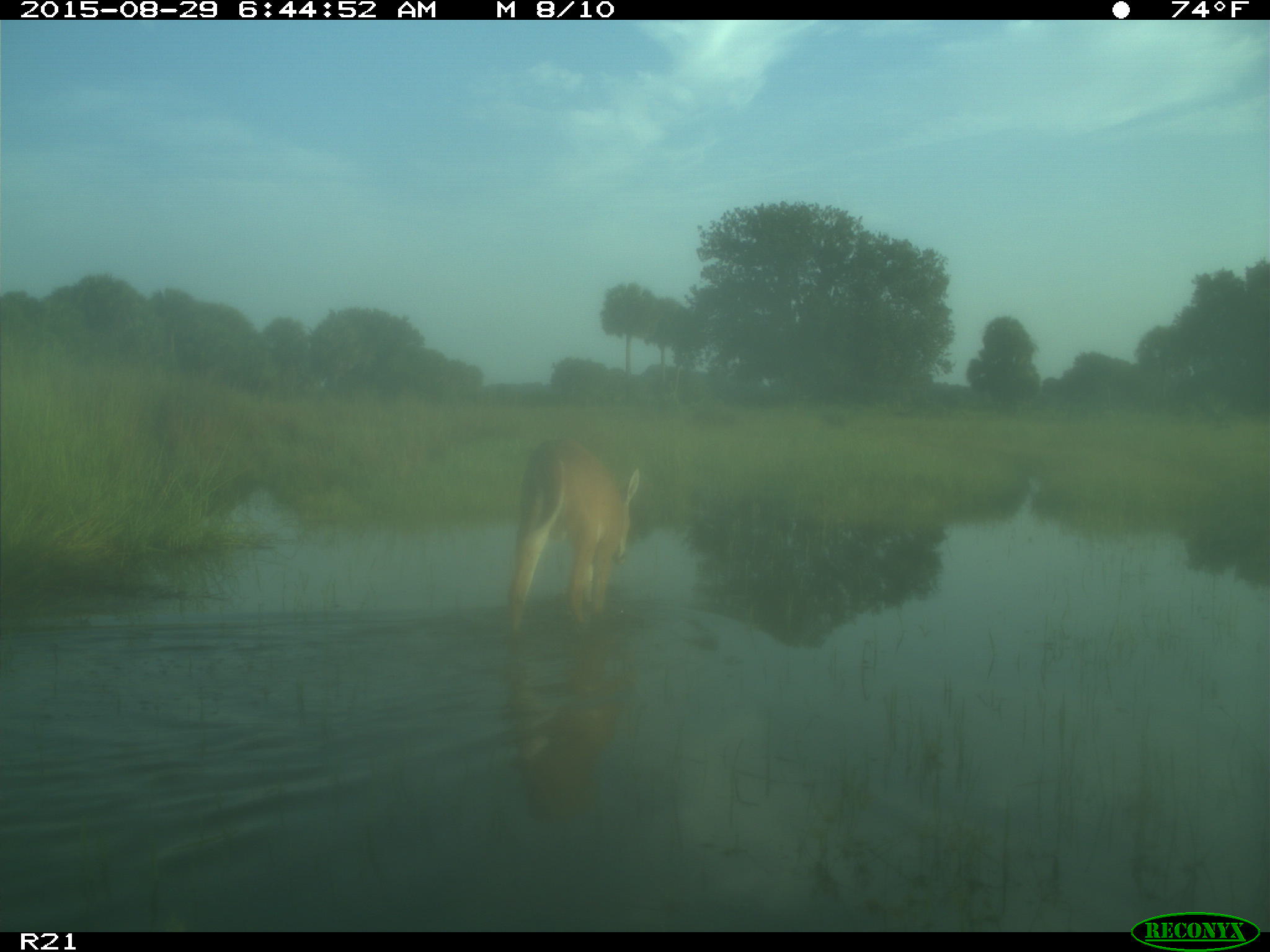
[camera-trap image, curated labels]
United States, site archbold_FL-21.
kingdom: Animalia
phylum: Chordata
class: Mammalia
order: Artiodactyla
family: Cervidae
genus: Odocoileus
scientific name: Odocoileus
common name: deer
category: unidentified deer